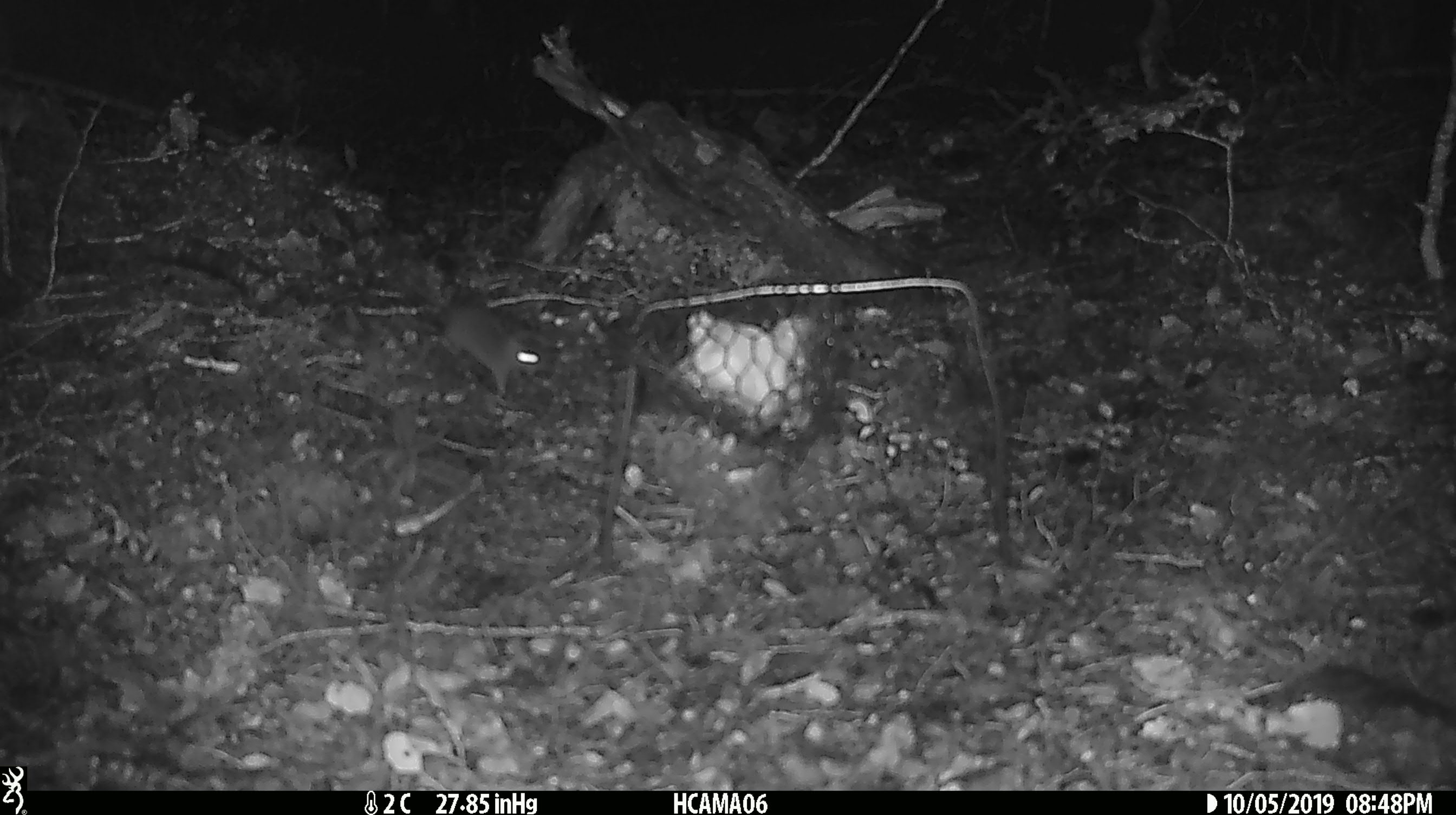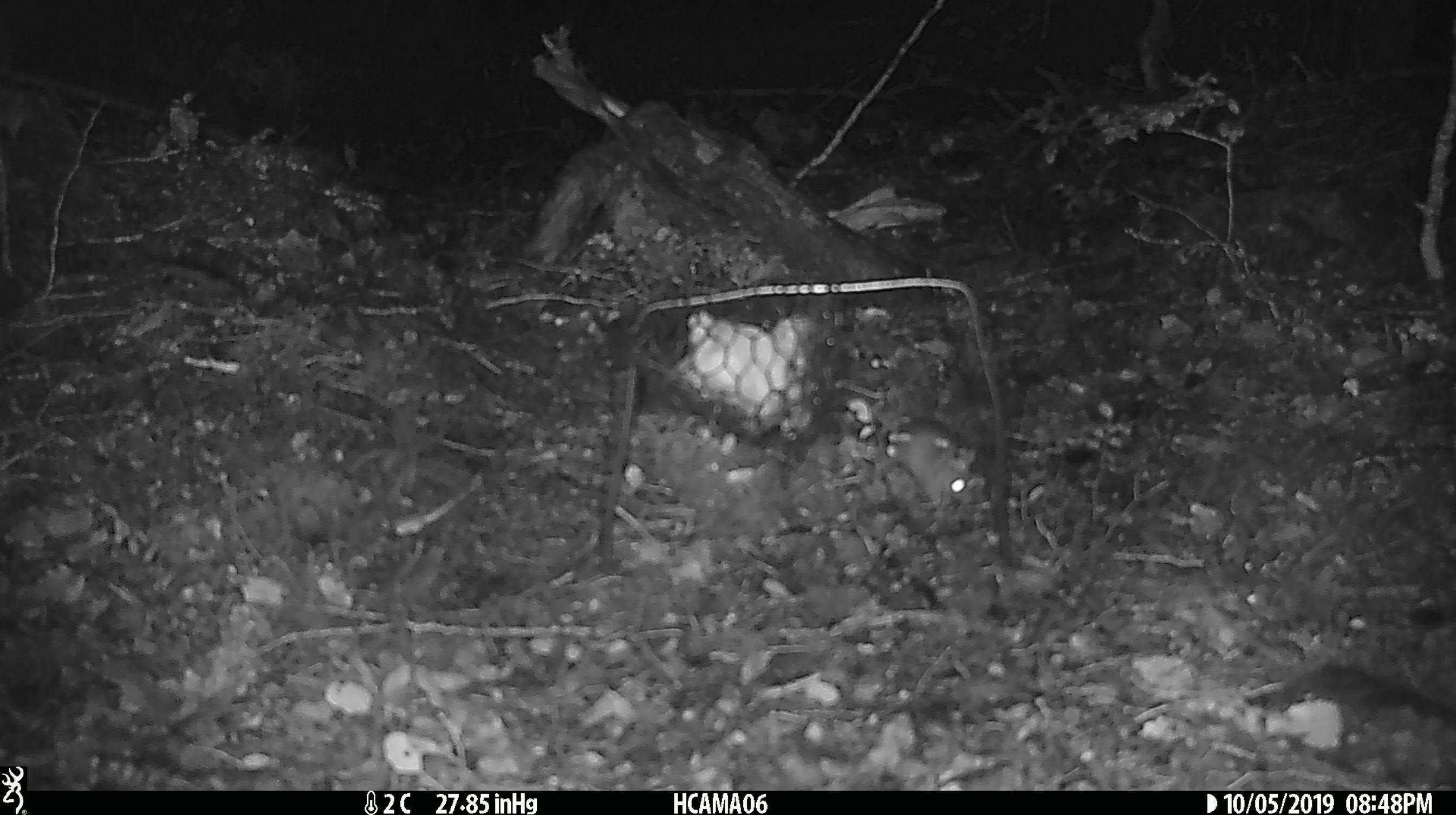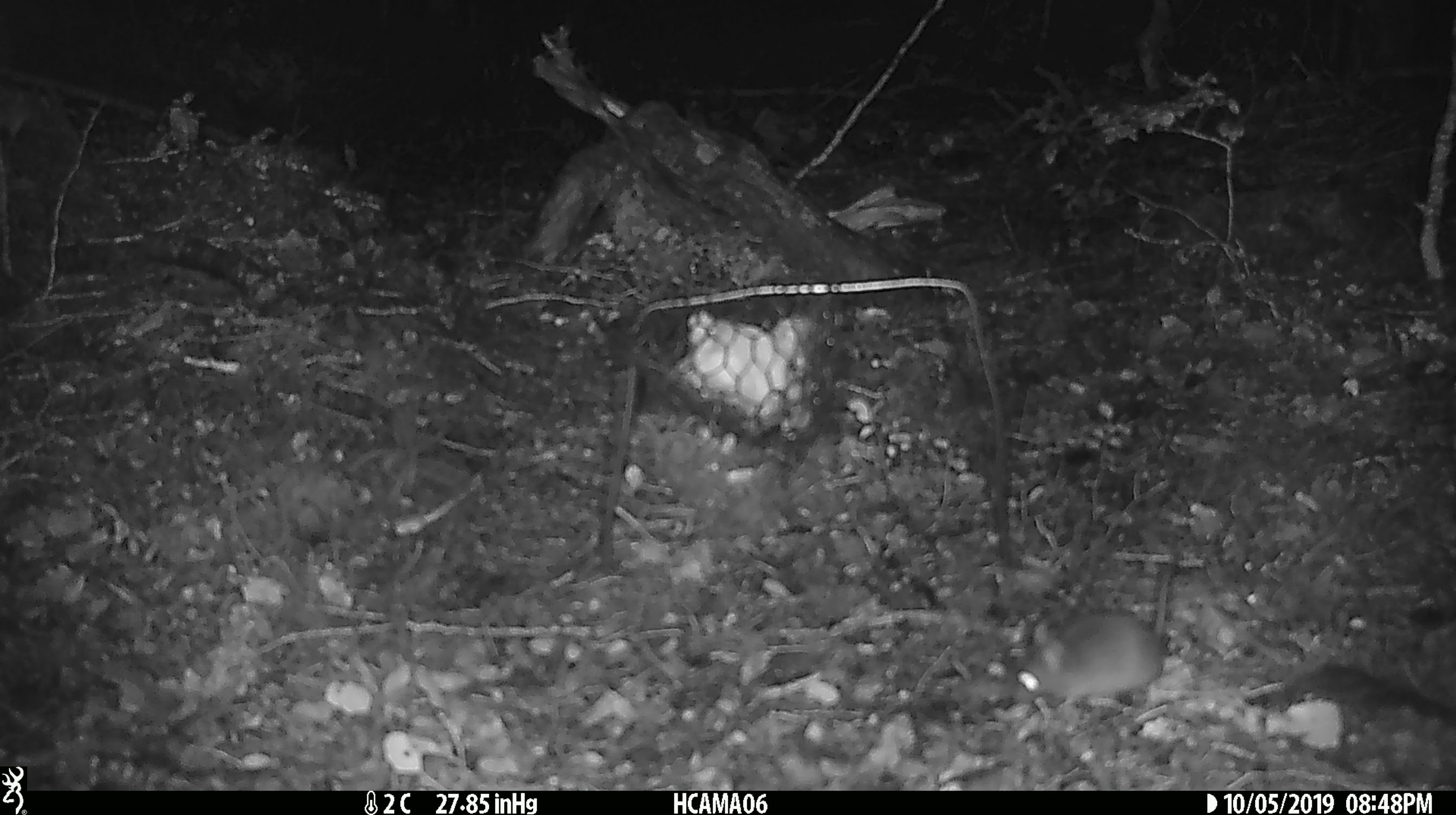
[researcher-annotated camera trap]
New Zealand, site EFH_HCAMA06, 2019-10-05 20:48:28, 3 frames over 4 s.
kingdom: Animalia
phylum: Chordata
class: Mammalia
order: Rodentia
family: Muridae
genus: Mus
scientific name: Mus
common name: mouse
Mouse (Mus).